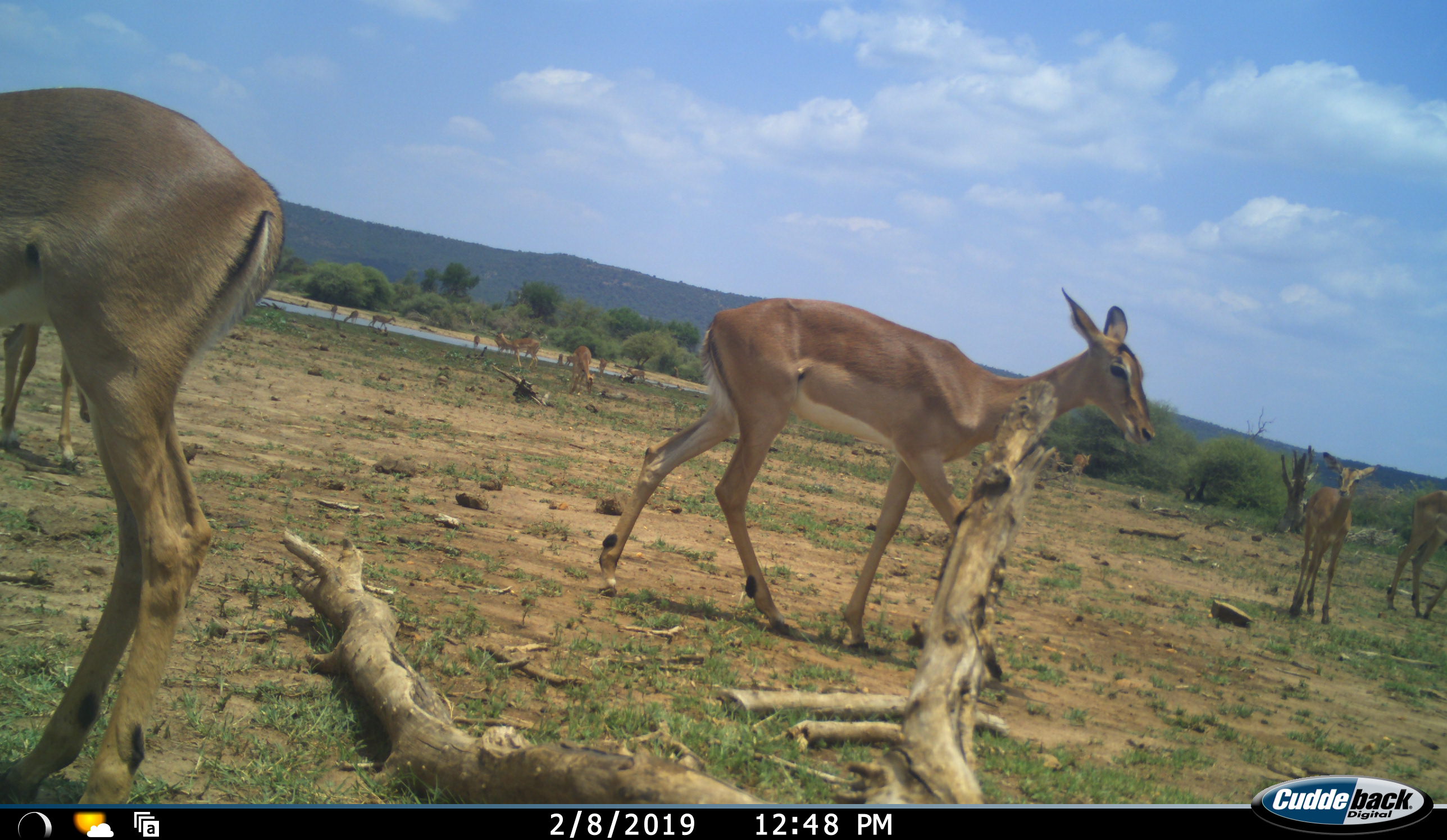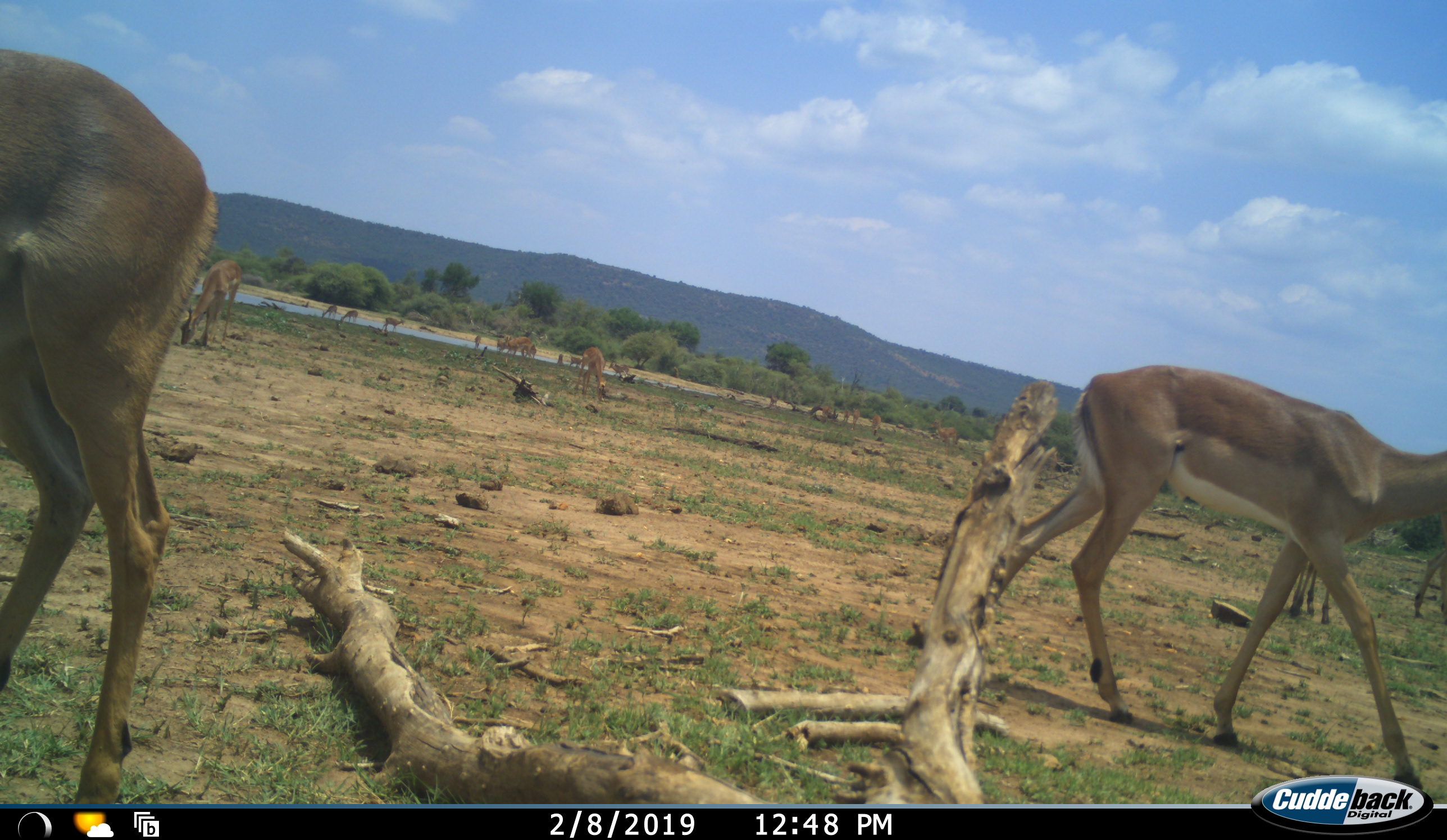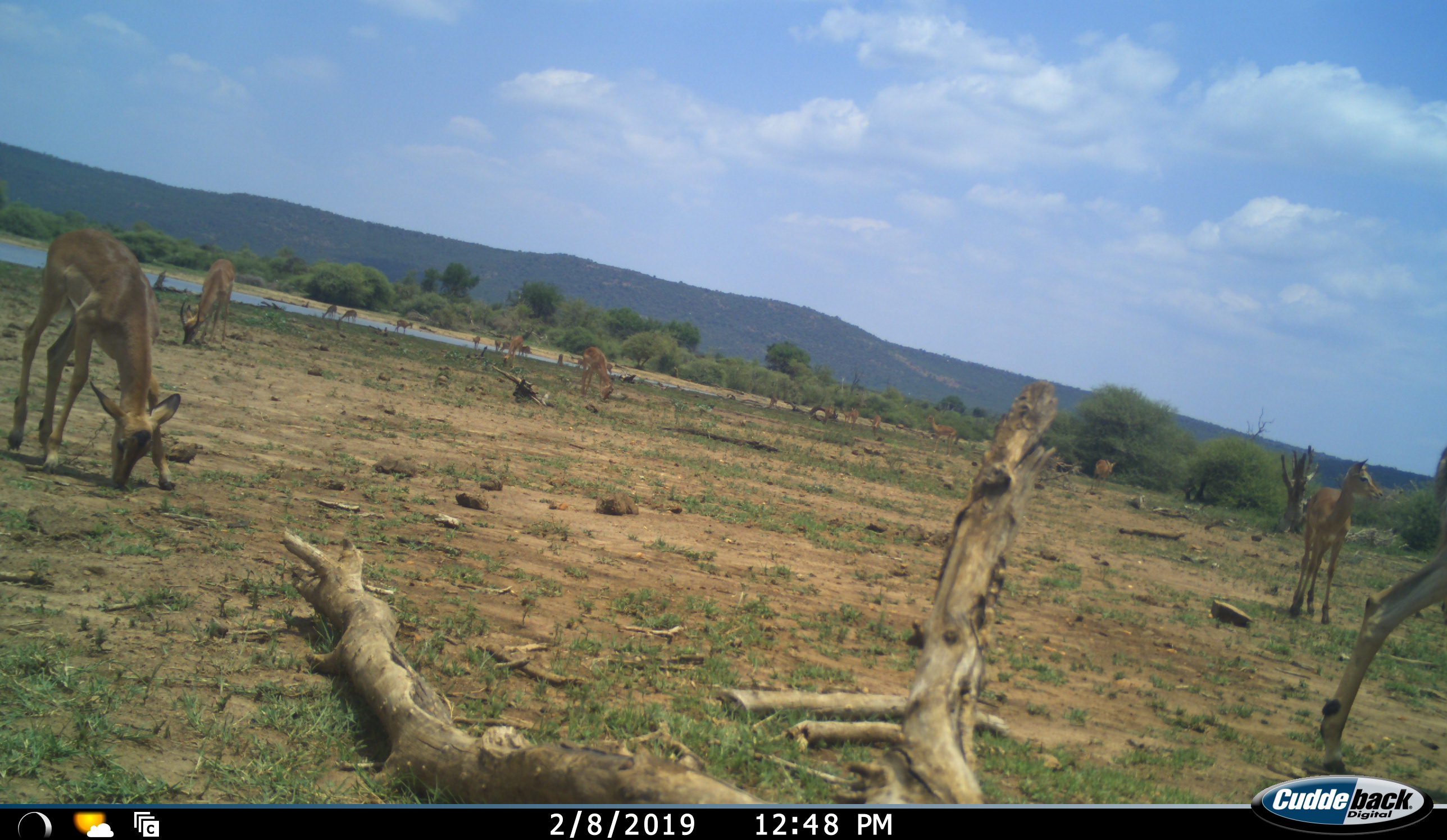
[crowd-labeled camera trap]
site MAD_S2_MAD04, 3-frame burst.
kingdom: Animalia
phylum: Chordata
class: Mammalia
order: Artiodactyla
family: Bovidae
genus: Aepyceros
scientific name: Aepyceros melampus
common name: impala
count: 11-50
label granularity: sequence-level